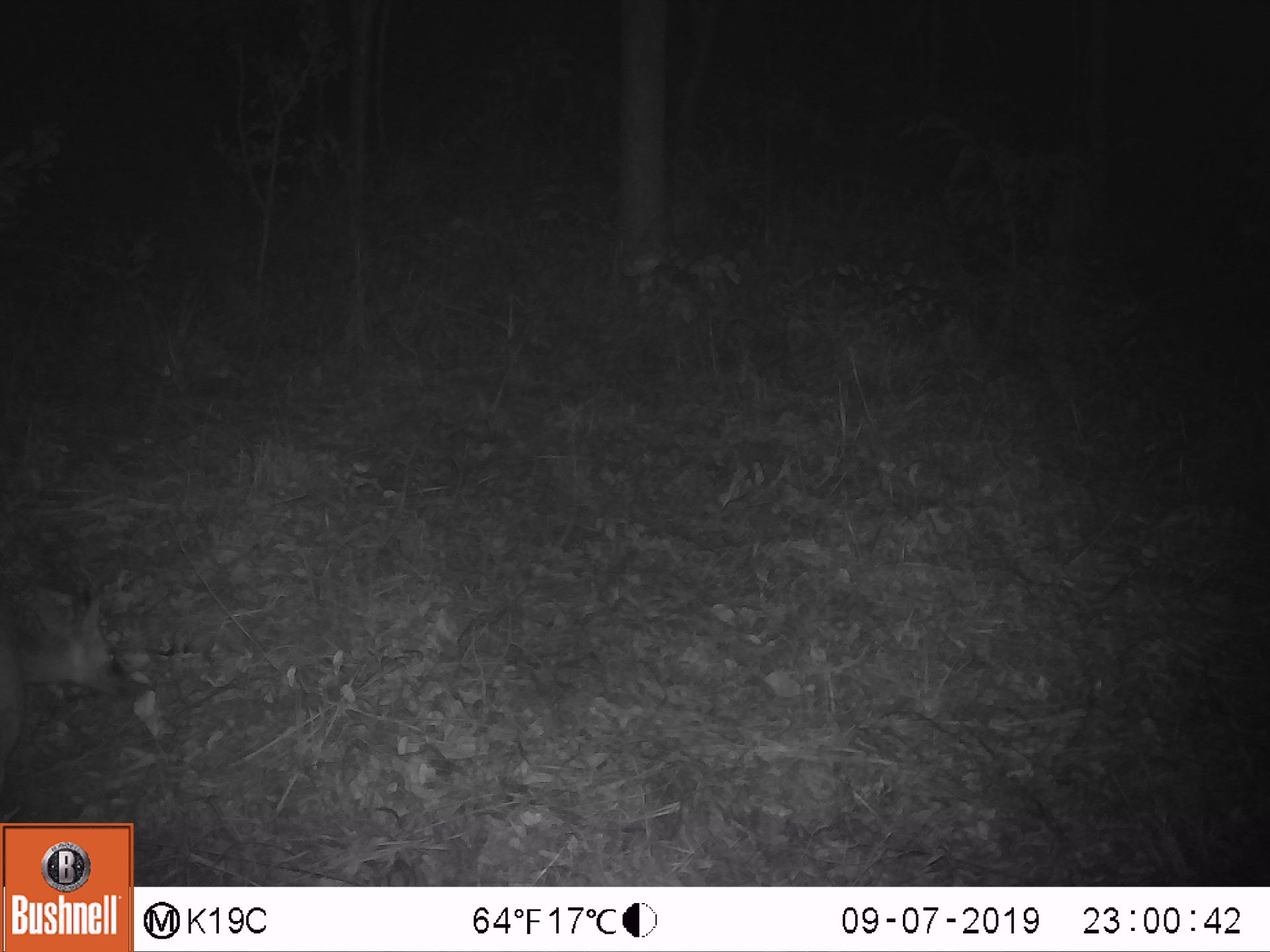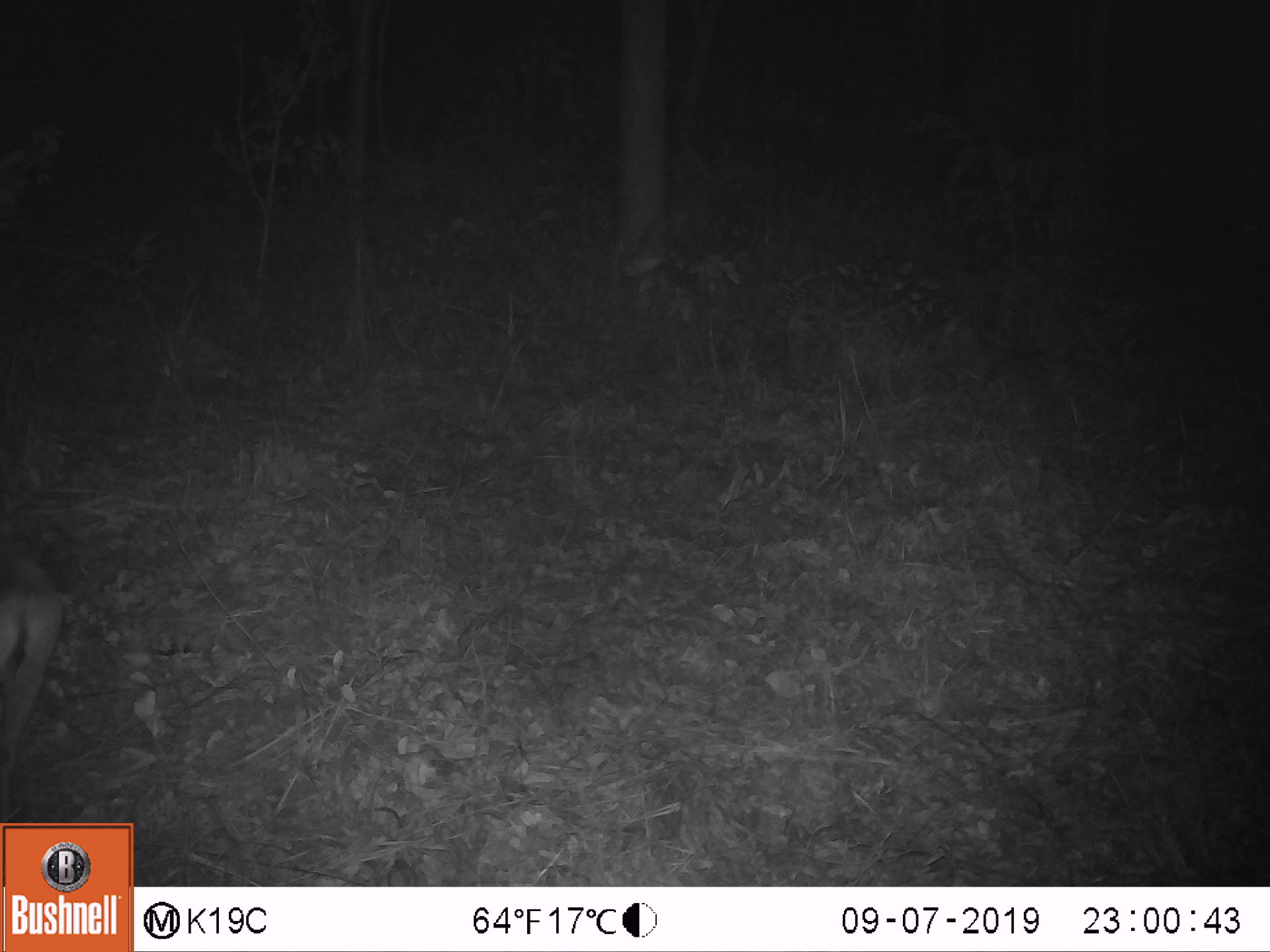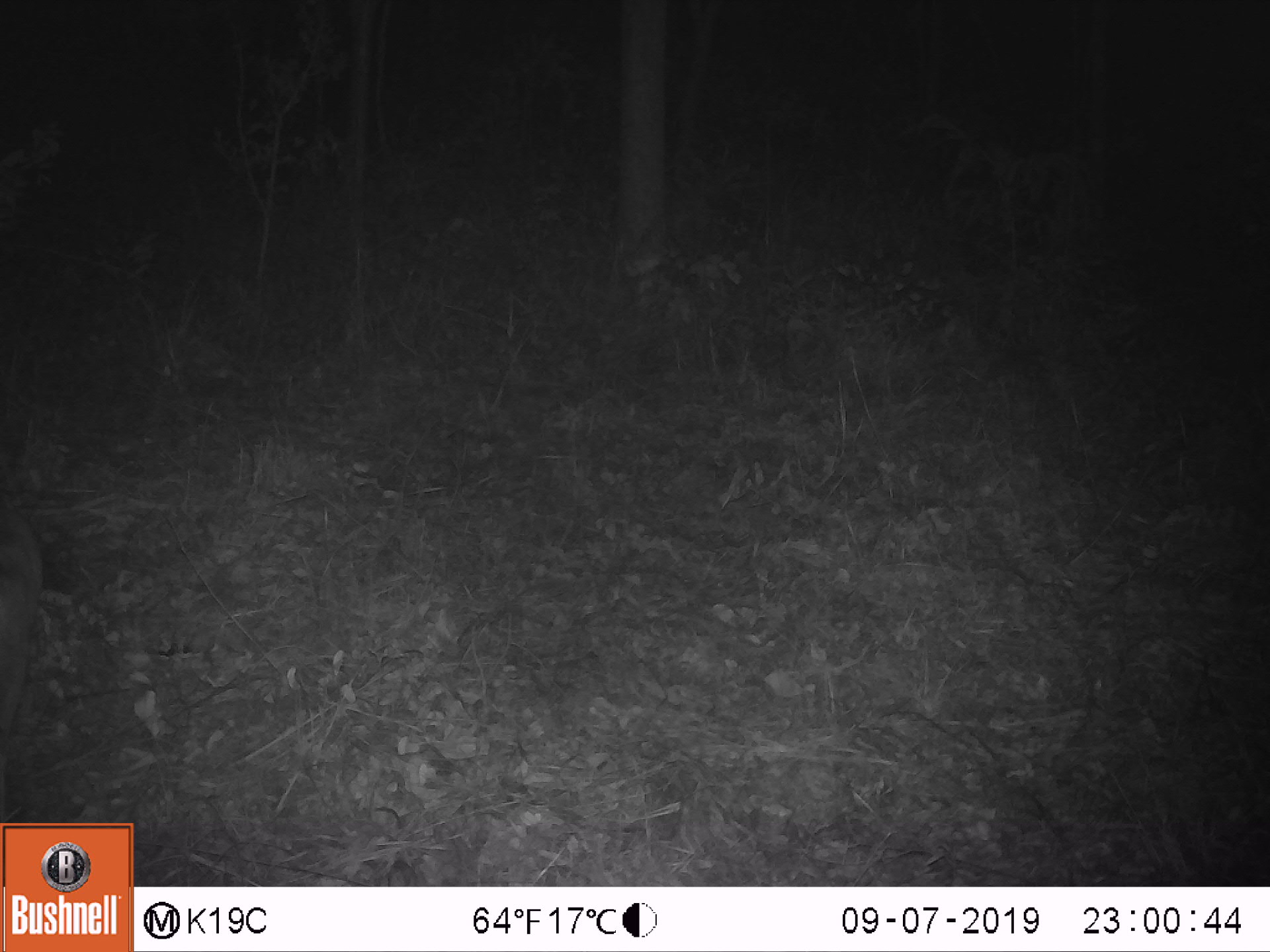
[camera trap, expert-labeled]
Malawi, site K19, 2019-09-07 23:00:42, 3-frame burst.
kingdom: Animalia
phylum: Chordata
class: Mammalia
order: Artiodactyla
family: Bovidae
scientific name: Antilopinae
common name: small antelope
Small antelope (Antilopinae), count 1.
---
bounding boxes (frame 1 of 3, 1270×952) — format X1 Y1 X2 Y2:
small antelope: 5 589 152 746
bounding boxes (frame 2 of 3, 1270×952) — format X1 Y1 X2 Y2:
small antelope: 3 542 66 777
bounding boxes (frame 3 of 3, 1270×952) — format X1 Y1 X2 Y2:
small antelope: 1 495 48 759